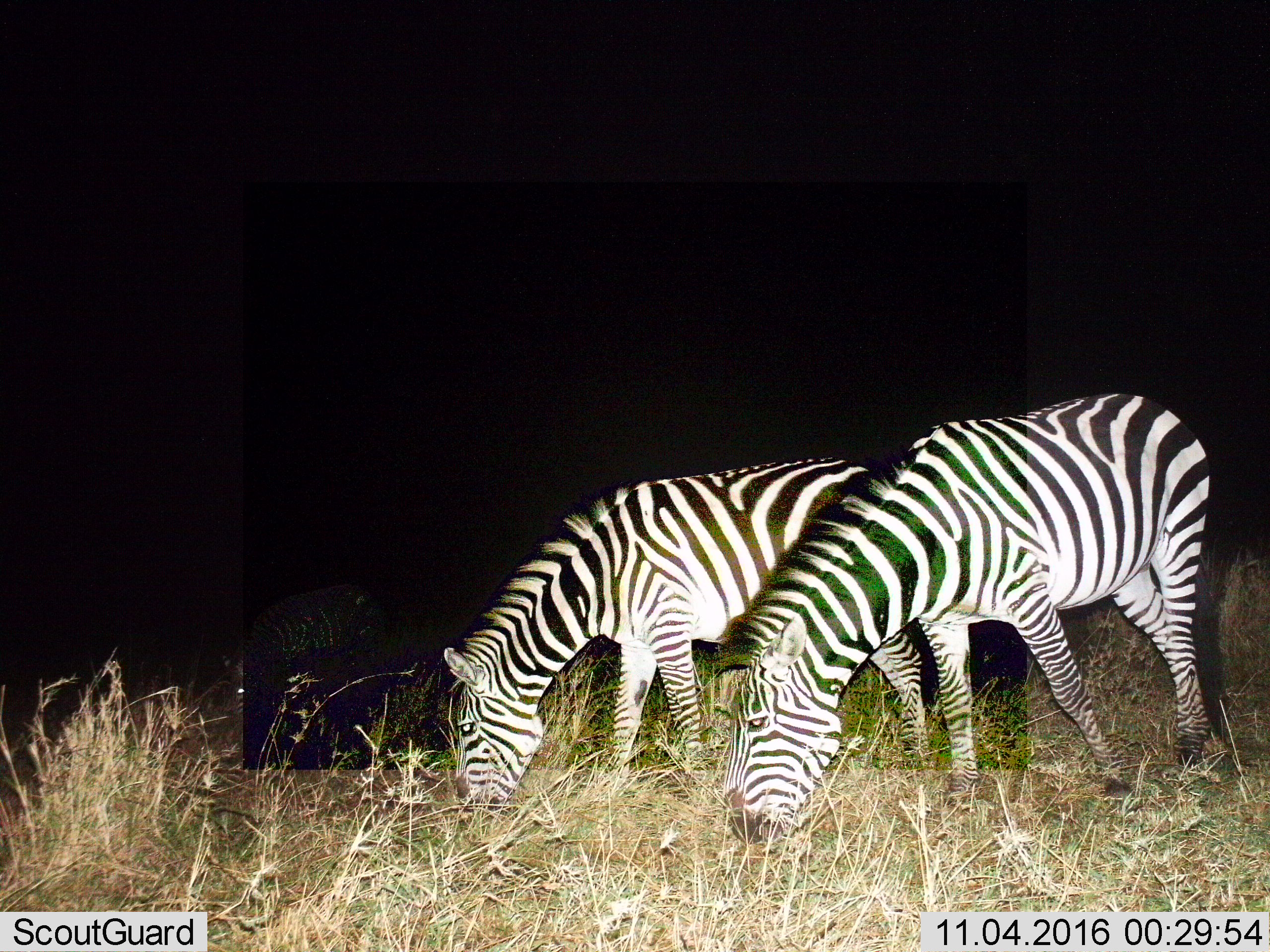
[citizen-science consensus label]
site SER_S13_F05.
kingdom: Animalia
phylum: Chordata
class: Mammalia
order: Perissodactyla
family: Equidae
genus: Equus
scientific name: Equus quagga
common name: plains zebra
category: zebraplains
Zebraplains (plains zebra) (Equus quagga), count 2. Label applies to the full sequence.